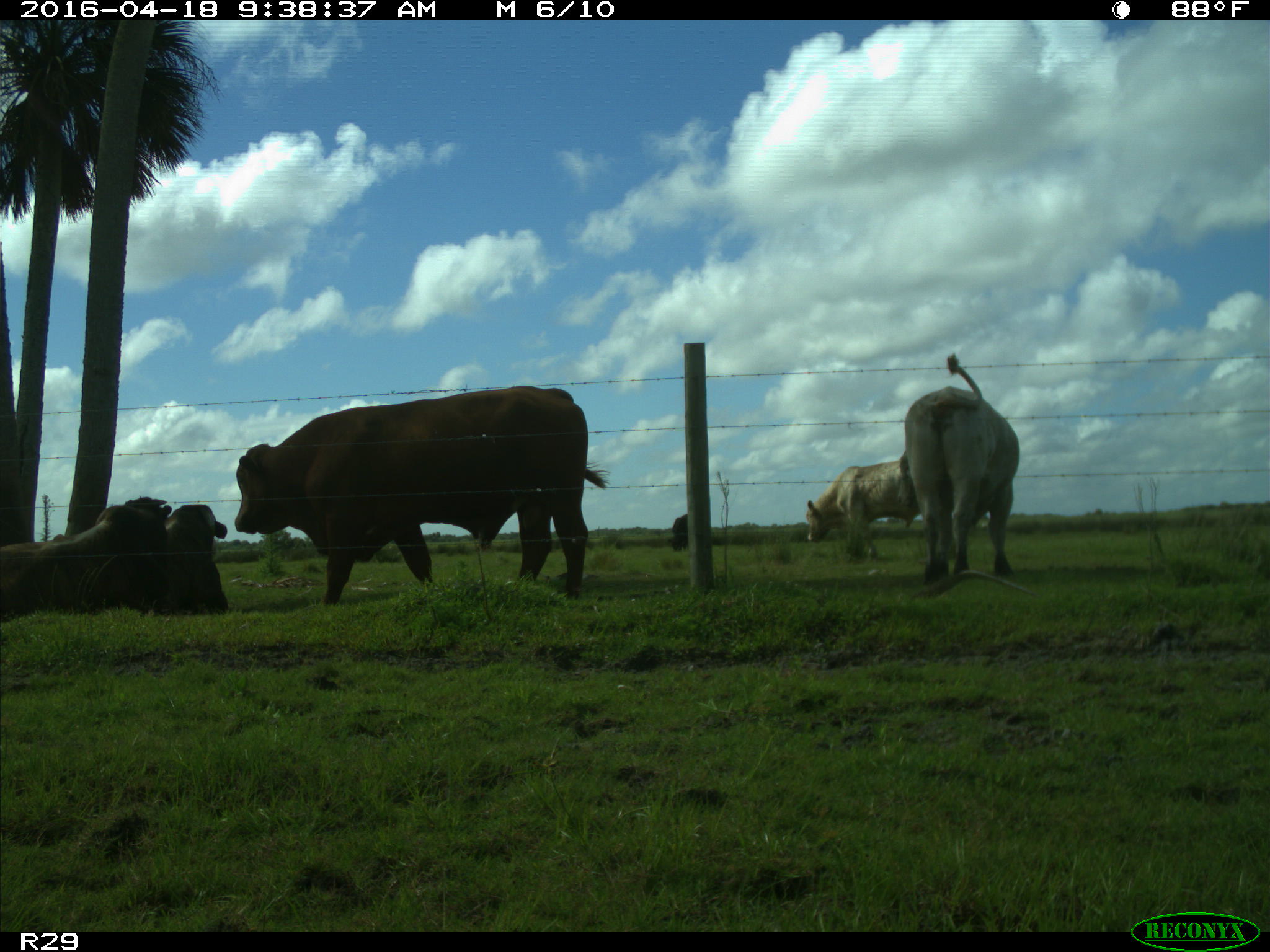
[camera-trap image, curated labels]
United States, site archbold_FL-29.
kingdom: Animalia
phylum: Chordata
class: Mammalia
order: Artiodactyla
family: Bovidae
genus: Bos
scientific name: Bos taurus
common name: domestic cow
Bos taurus (domestic cow).